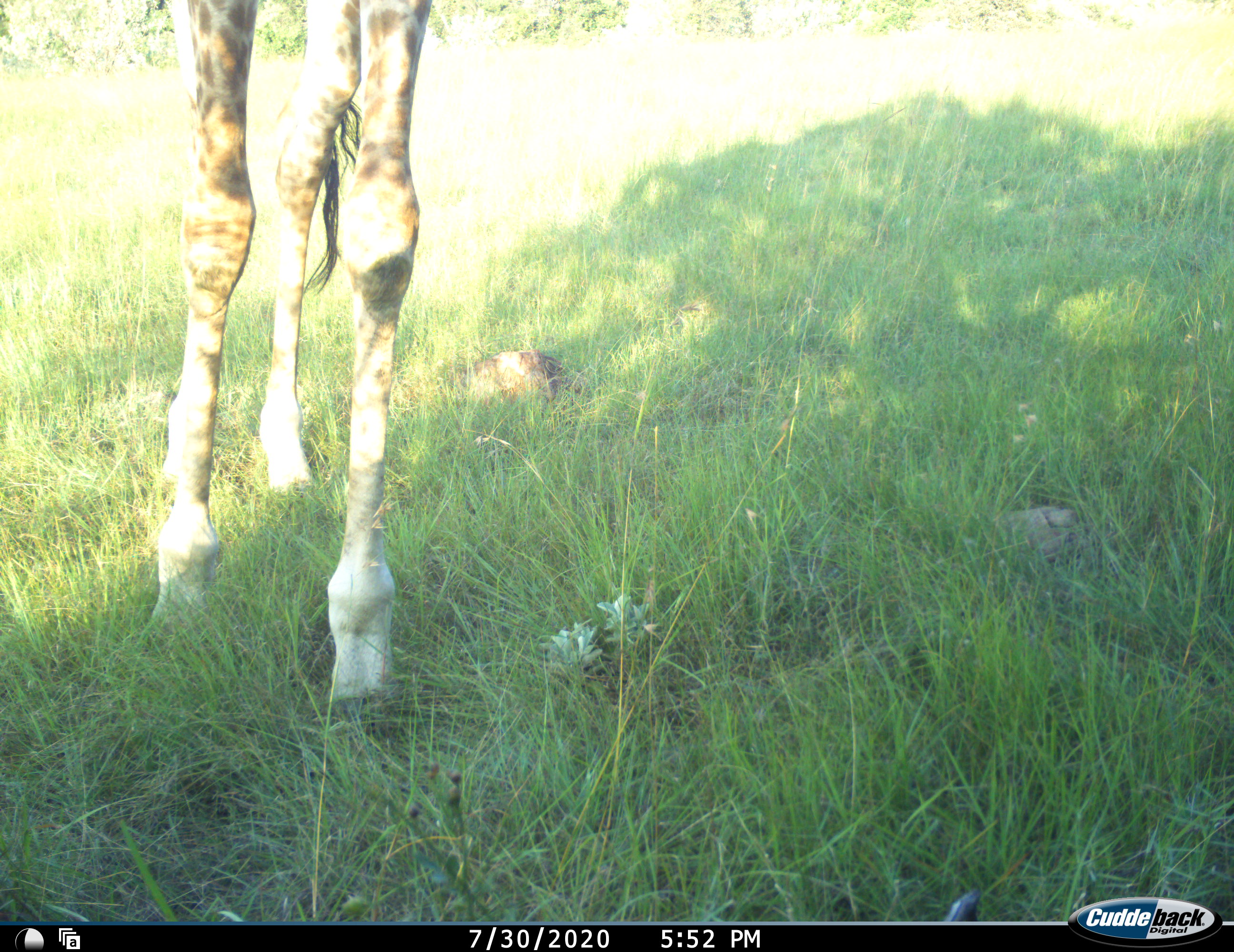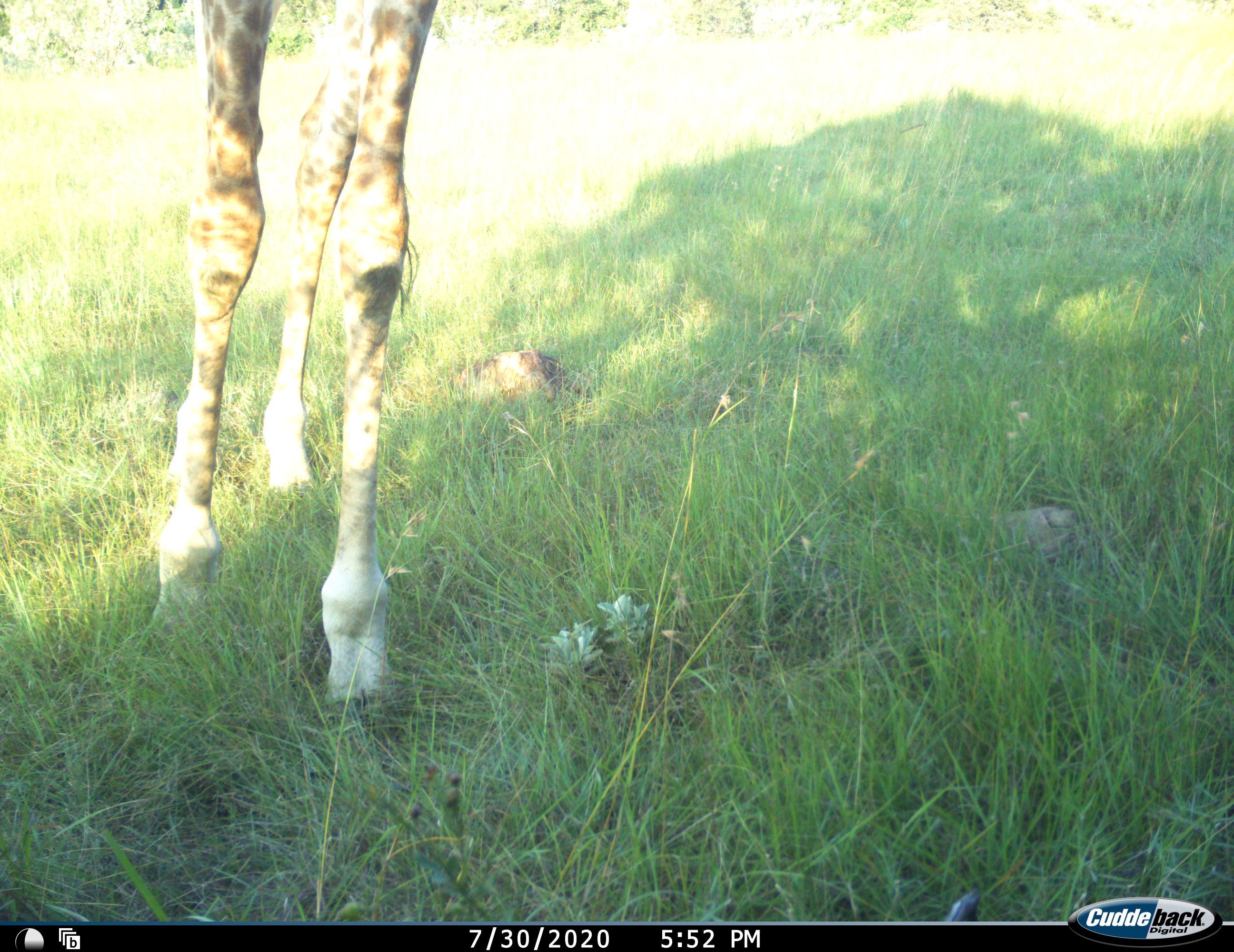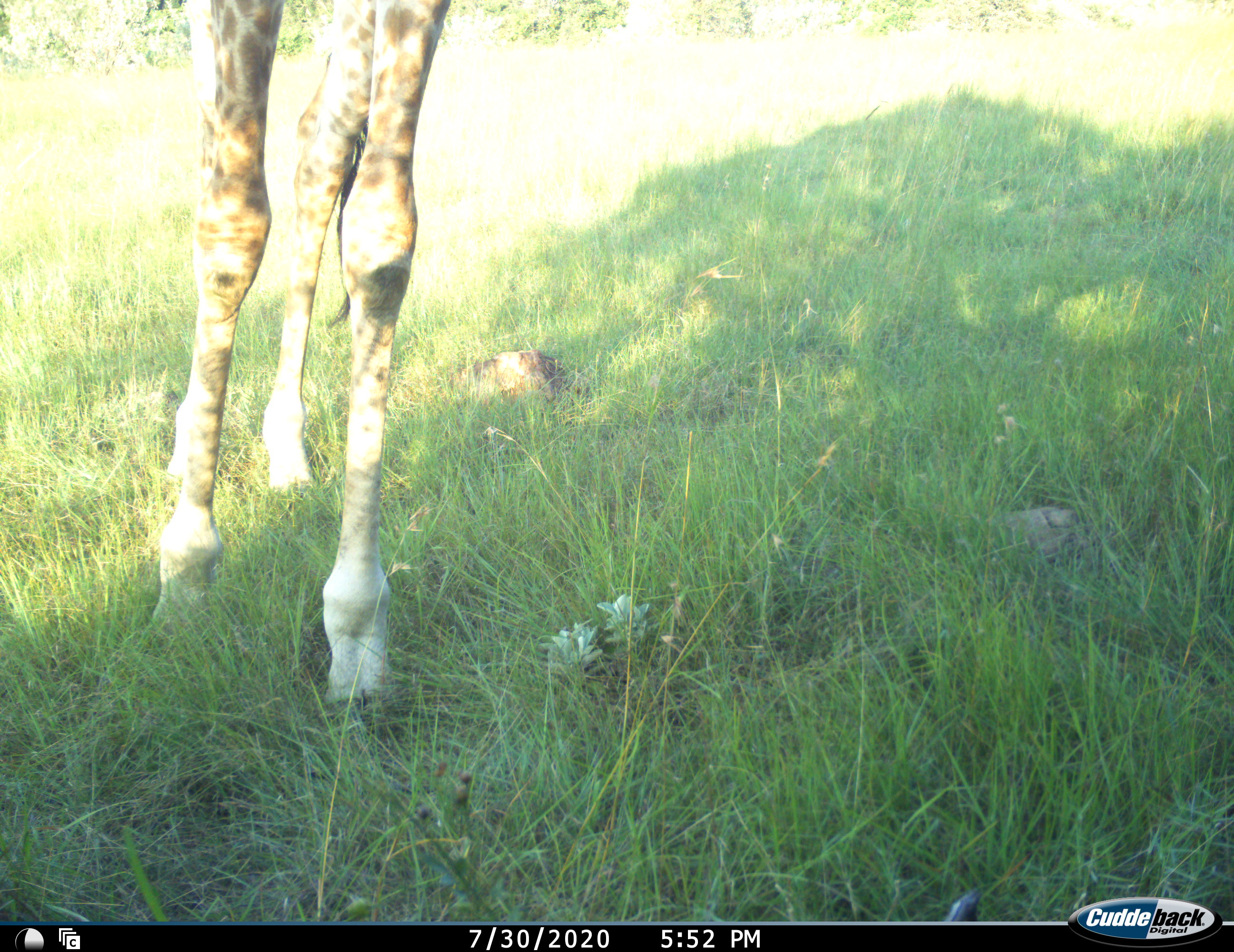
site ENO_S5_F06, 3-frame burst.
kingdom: Animalia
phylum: Chordata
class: Mammalia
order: Artiodactyla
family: Giraffidae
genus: Giraffa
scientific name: Giraffa camelopardalis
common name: giraffe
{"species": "giraffe (Giraffa camelopardalis)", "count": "1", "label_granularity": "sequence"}